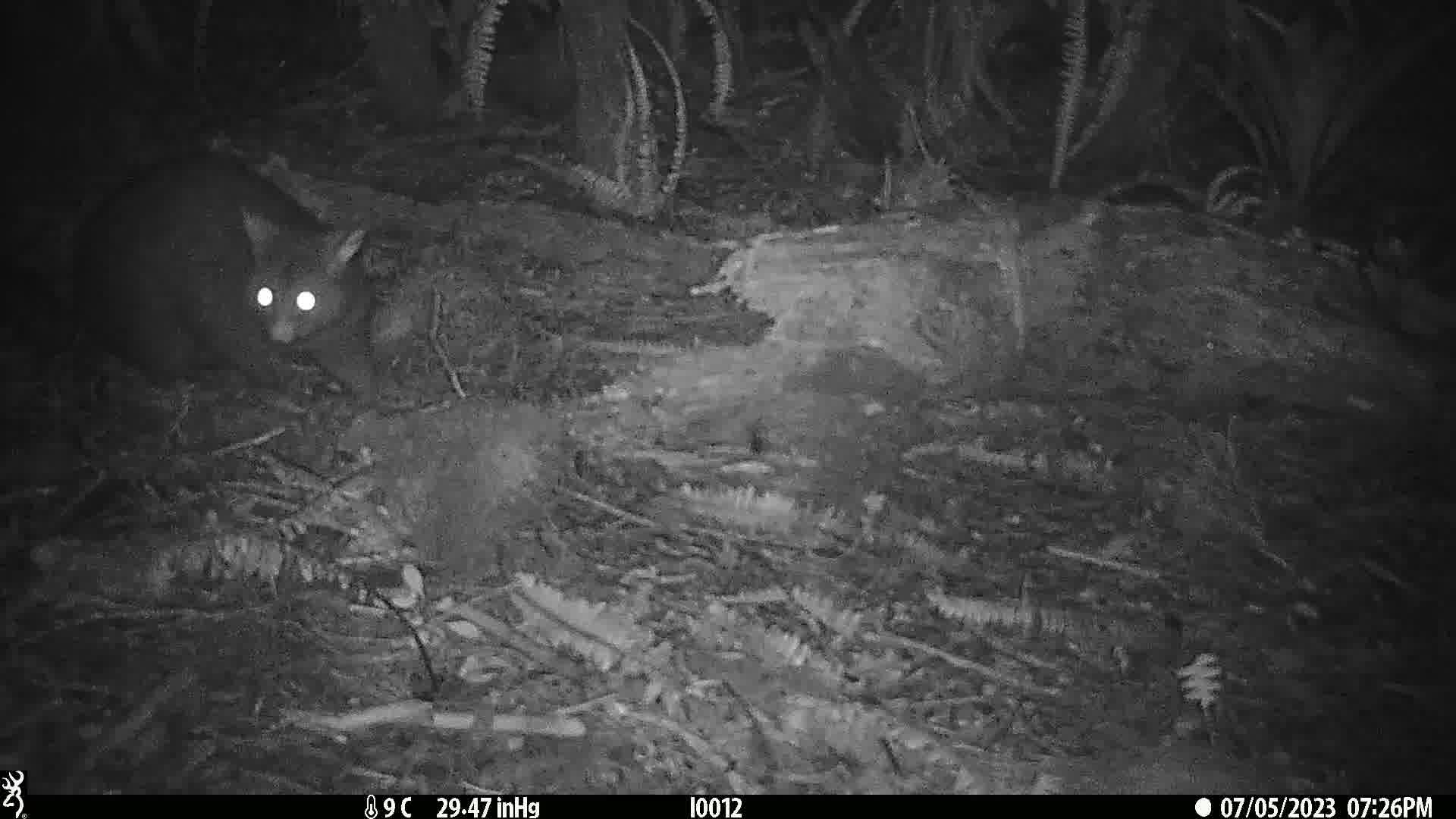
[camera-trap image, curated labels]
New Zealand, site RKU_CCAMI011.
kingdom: Animalia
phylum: Chordata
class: Mammalia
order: Diprotodontia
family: Phalangeridae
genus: Trichosurus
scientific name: Trichosurus vulpecula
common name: common brushtail possum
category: possum